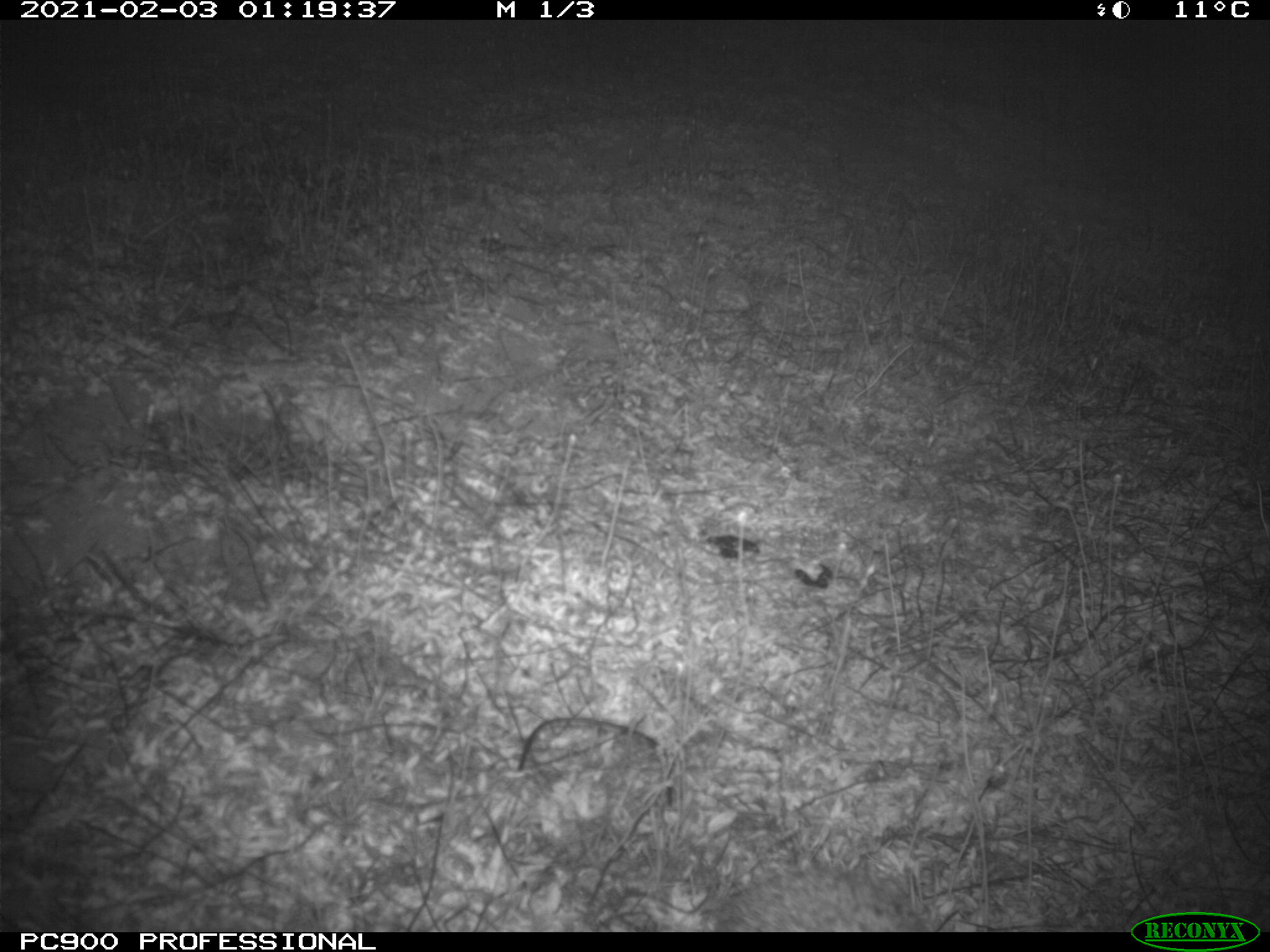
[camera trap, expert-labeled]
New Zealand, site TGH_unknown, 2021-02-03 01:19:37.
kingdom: Animalia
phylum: Chordata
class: Mammalia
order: Eulipotyphla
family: Erinaceidae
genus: Erinaceus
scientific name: Erinaceus europaeus europaeus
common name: european hedgehog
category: hedgehog